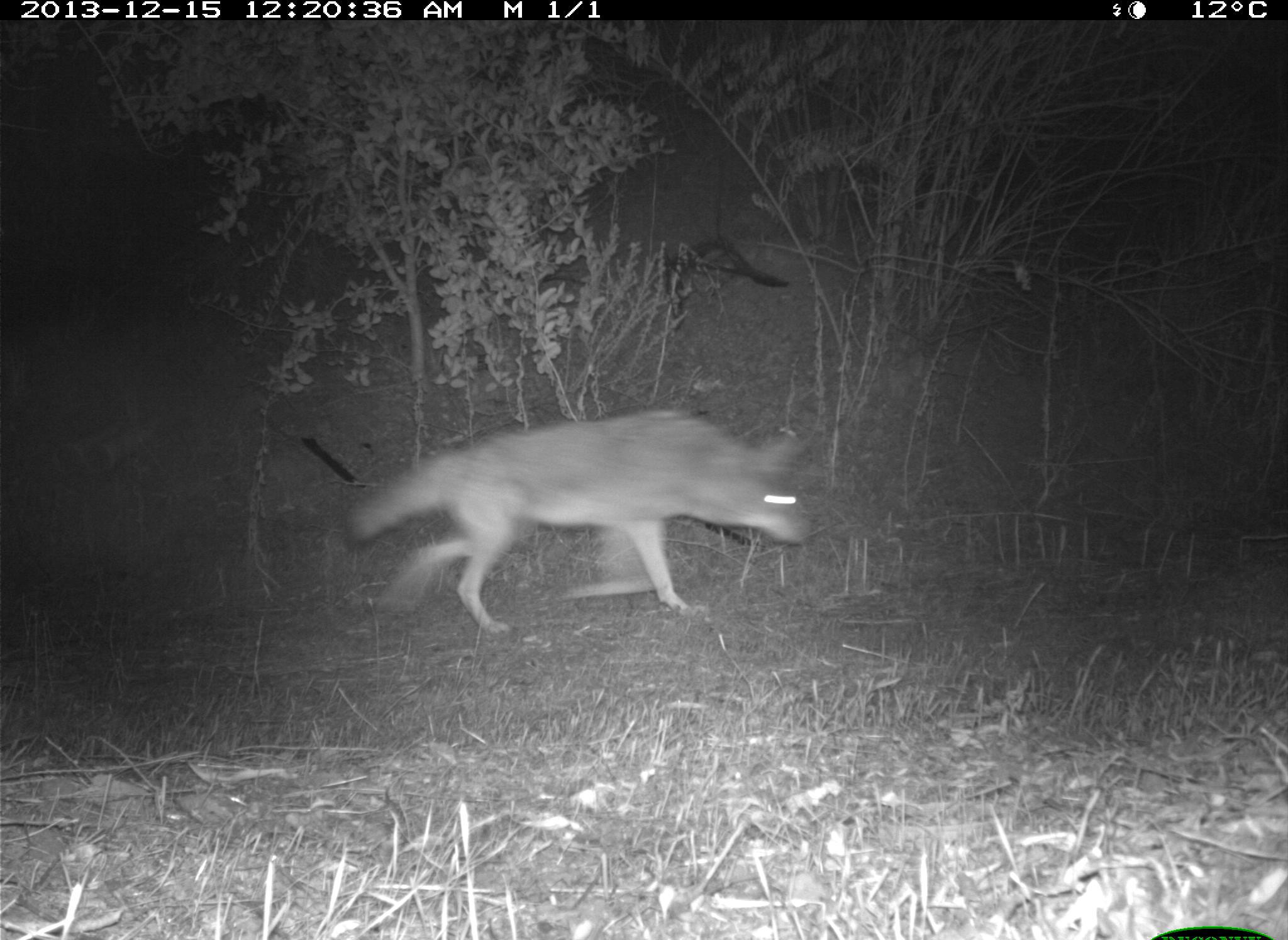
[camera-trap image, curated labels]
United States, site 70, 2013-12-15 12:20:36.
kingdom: Animalia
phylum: Chordata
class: Mammalia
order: Carnivora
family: Canidae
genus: Canis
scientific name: Canis latrans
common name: coyote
Coyote (Canis latrans).